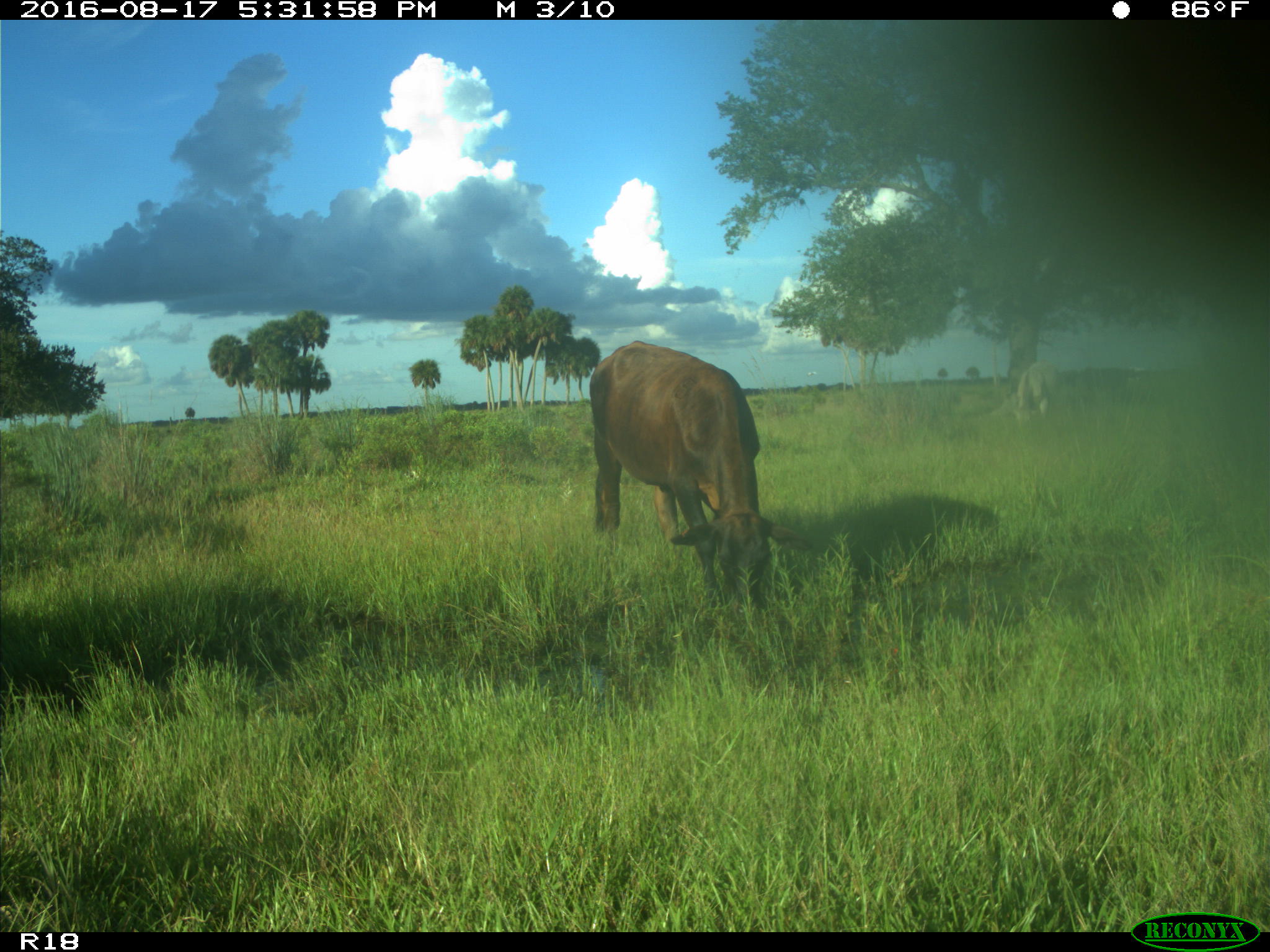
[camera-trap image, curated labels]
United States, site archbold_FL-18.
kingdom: Animalia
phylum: Chordata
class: Mammalia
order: Artiodactyla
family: Bovidae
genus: Bos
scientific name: Bos taurus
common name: domestic cow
Bos taurus (domestic cow).